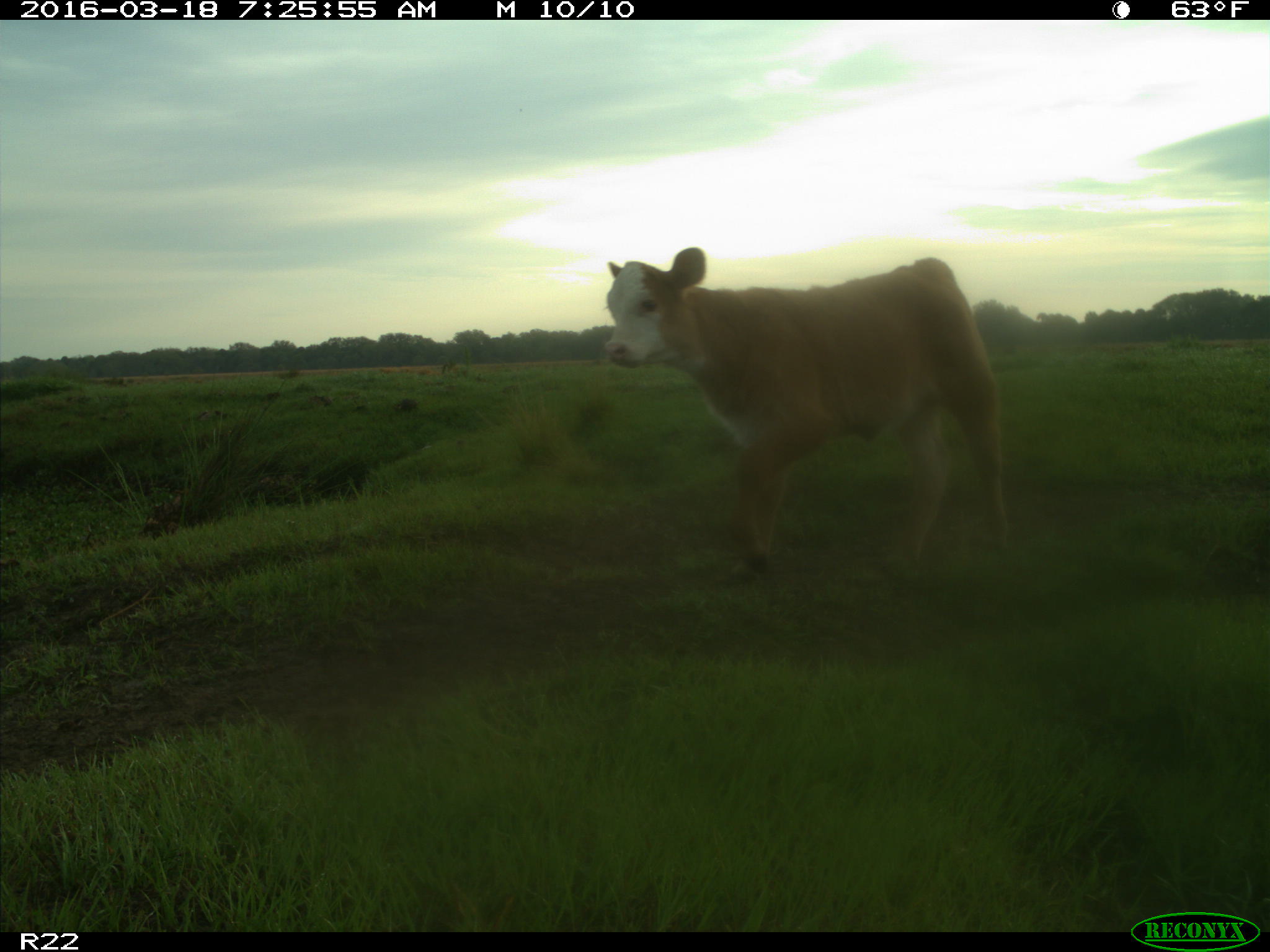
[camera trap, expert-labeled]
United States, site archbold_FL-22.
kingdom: Animalia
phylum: Chordata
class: Mammalia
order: Artiodactyla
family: Bovidae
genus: Bos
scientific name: Bos taurus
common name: domestic cow